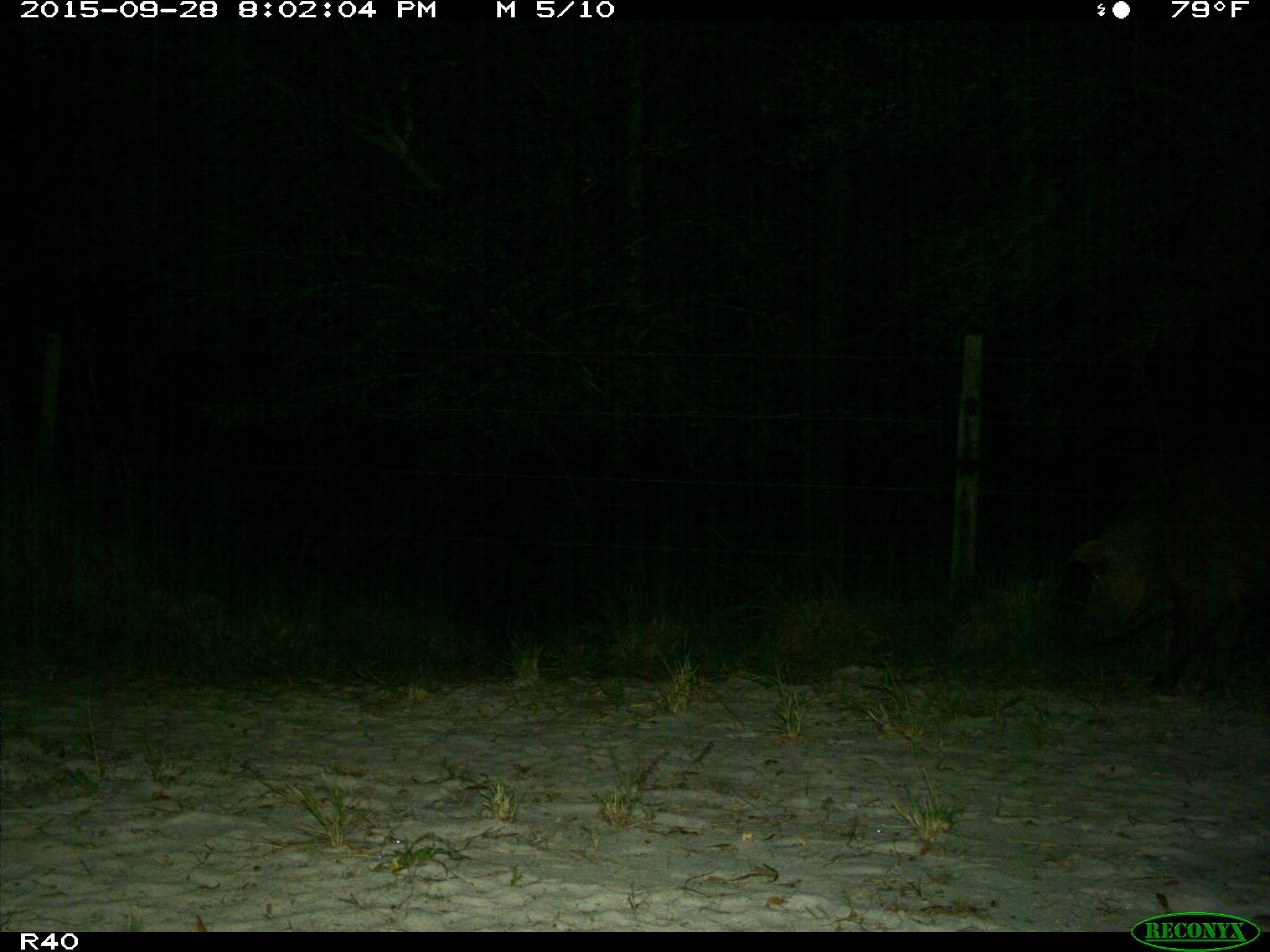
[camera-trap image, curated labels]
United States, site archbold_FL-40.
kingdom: Animalia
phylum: Chordata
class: Mammalia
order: Artiodactyla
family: Suidae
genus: Sus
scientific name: Sus scrofa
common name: wild boar